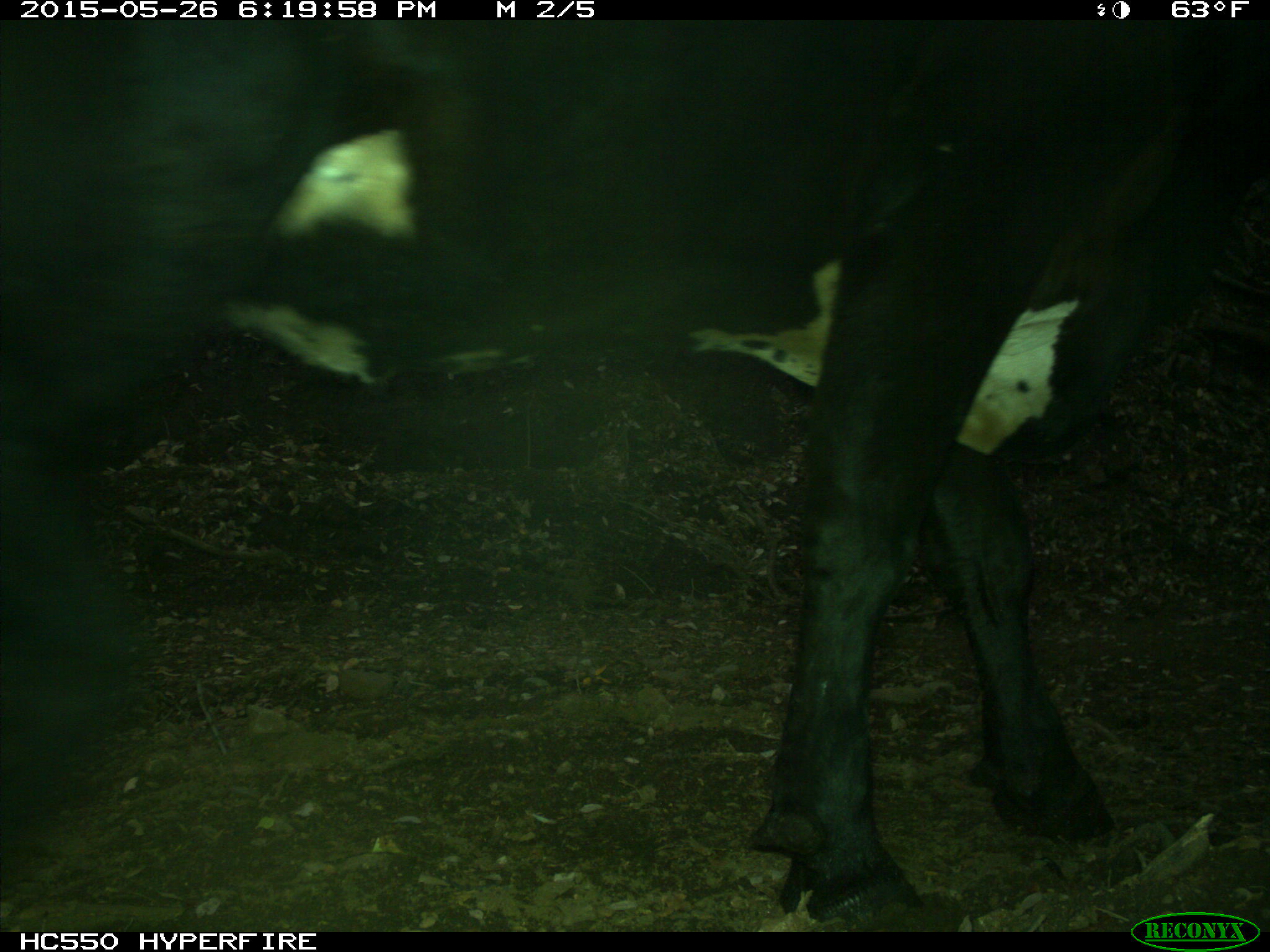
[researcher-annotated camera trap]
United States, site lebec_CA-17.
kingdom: Animalia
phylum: Chordata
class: Mammalia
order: Artiodactyla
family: Bovidae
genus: Bos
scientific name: Bos taurus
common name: domestic cow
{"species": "Bos taurus (domestic cow)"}